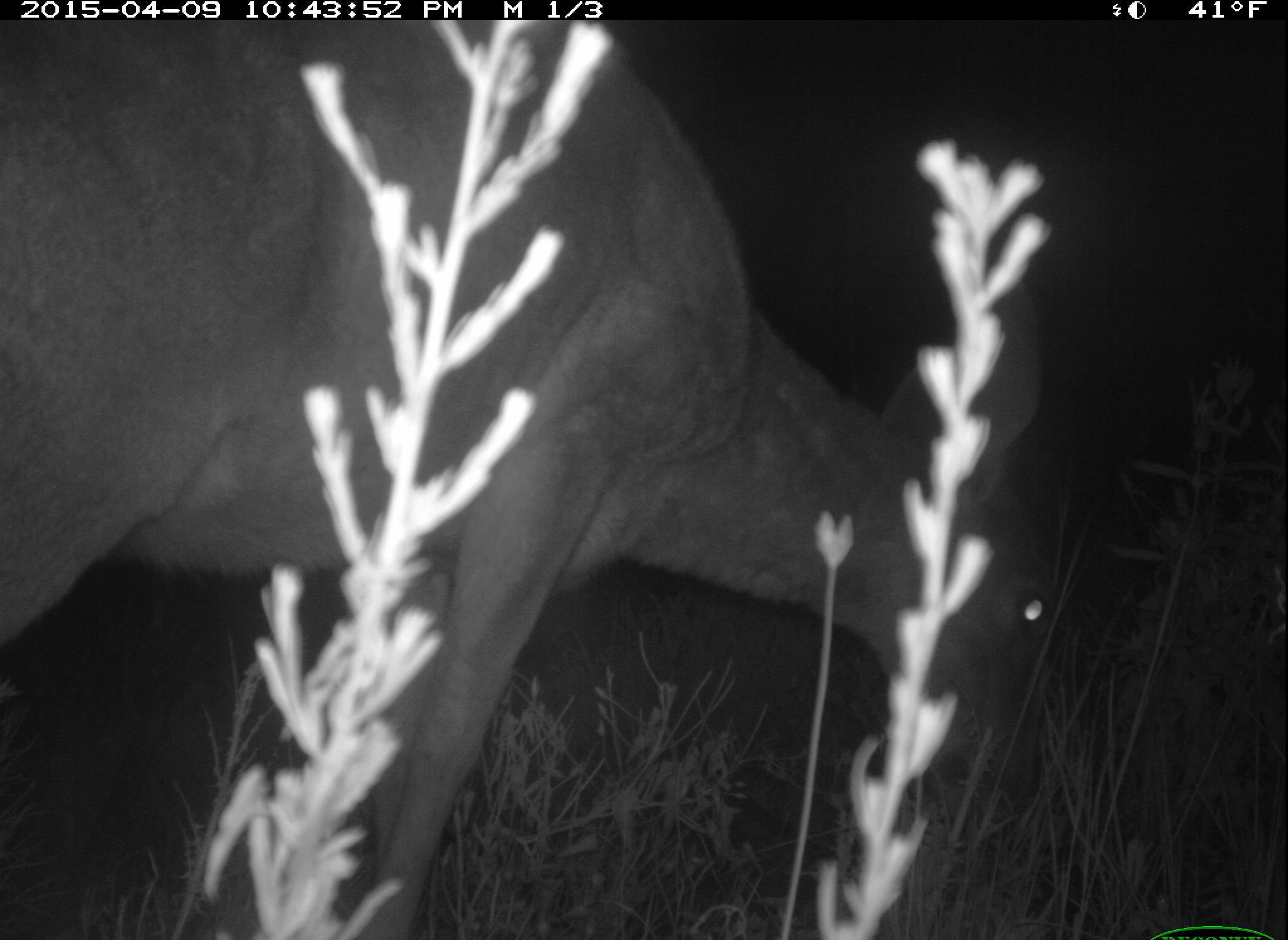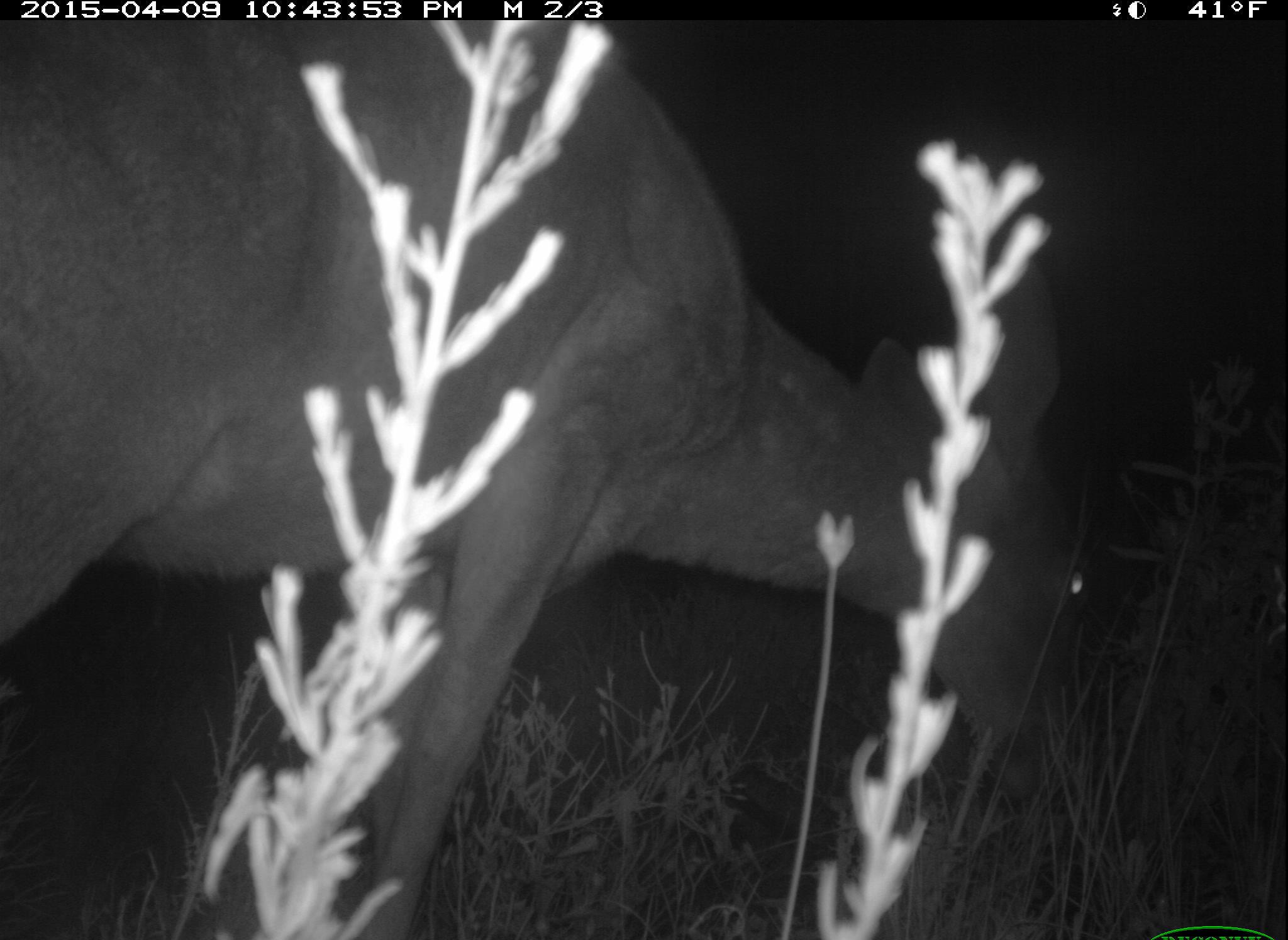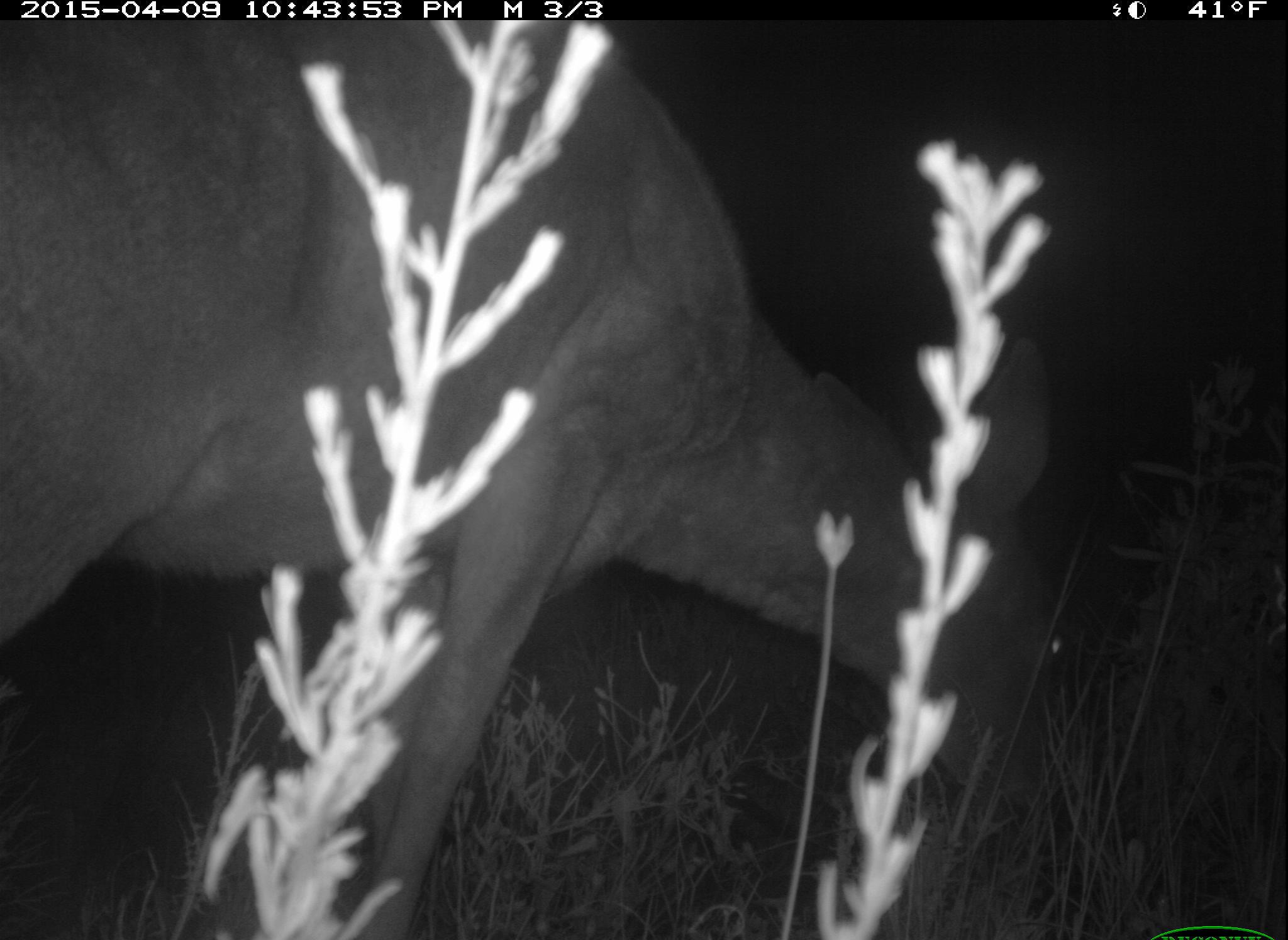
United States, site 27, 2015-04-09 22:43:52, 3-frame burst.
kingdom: Animalia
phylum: Chordata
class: Mammalia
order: Artiodactyla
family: Cervidae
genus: Odocoileus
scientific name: Odocoileus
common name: deer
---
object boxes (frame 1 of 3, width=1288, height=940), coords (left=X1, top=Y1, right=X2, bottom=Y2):
deer: (left=1, top=17, right=1041, bottom=940)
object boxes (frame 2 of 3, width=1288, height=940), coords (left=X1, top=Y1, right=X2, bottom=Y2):
deer: (left=0, top=17, right=1098, bottom=940)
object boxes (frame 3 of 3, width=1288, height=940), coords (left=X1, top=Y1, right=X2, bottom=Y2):
deer: (left=1, top=16, right=1078, bottom=940)